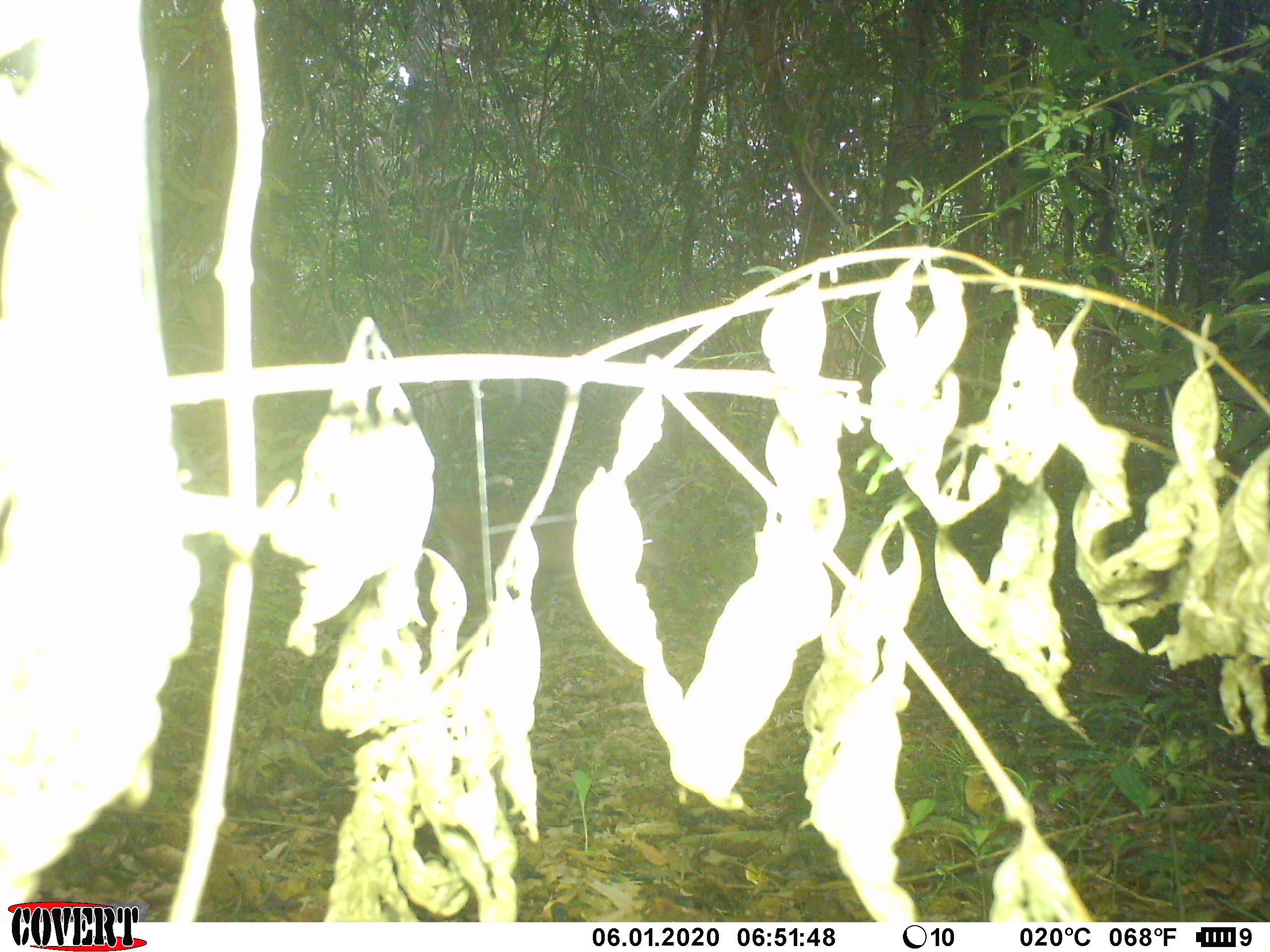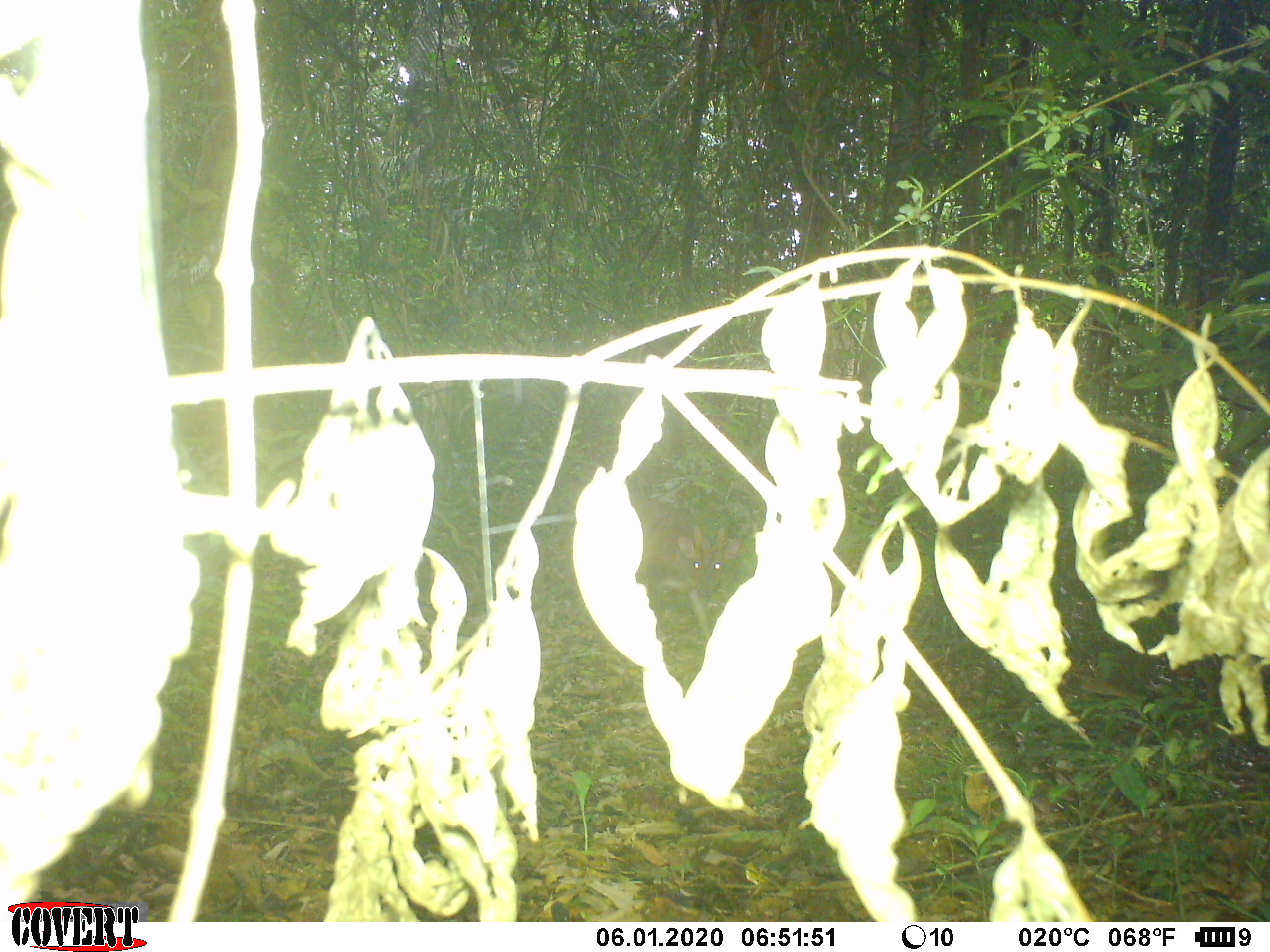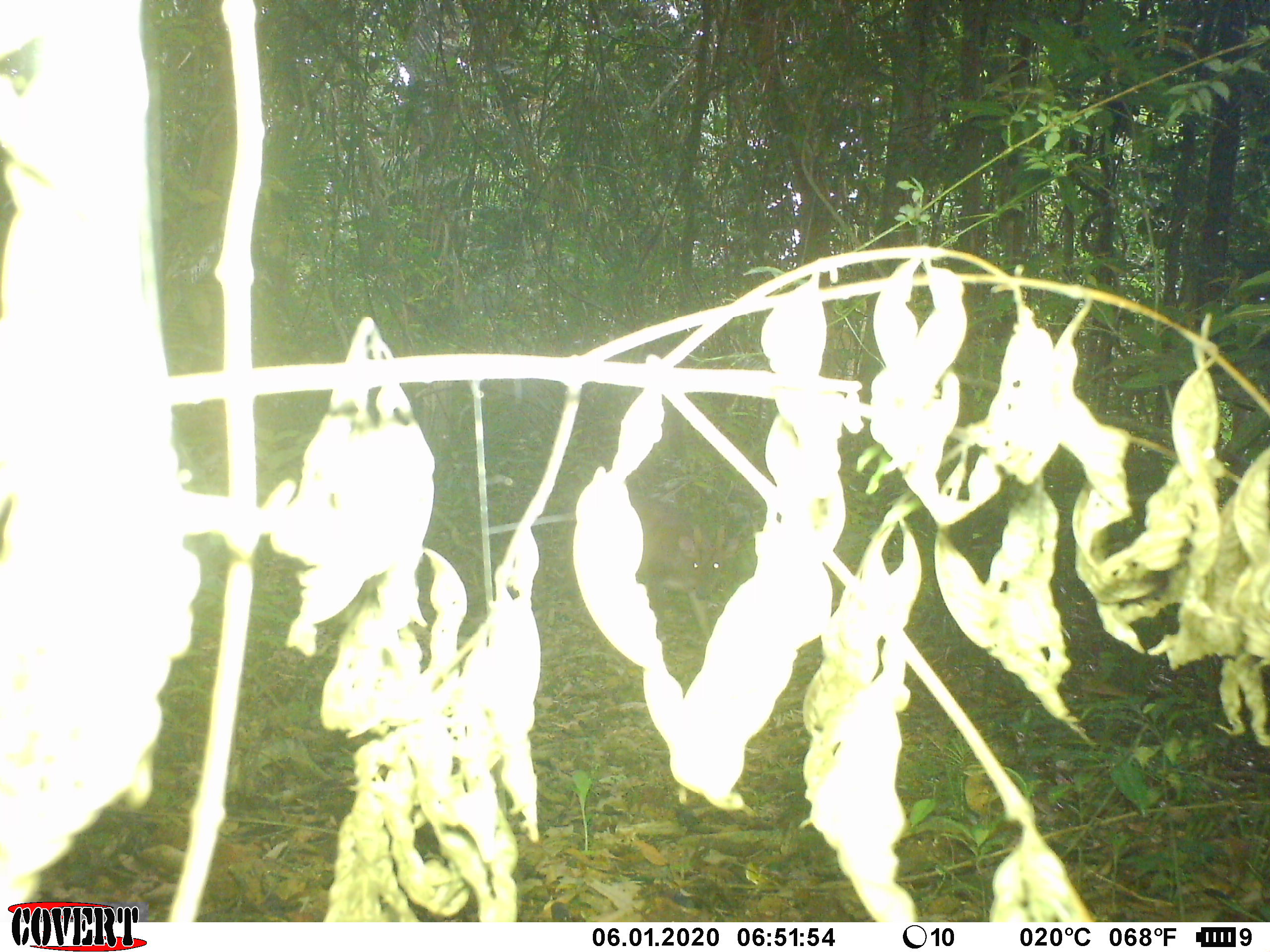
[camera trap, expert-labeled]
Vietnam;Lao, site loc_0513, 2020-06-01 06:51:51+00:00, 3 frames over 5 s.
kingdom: Animalia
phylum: Chordata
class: Mammalia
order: Artiodactyla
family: Cervidae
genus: Muntiacus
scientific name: Muntiacus vuquangensis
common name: large-antlered muntjac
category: large antlered muntjac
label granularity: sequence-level